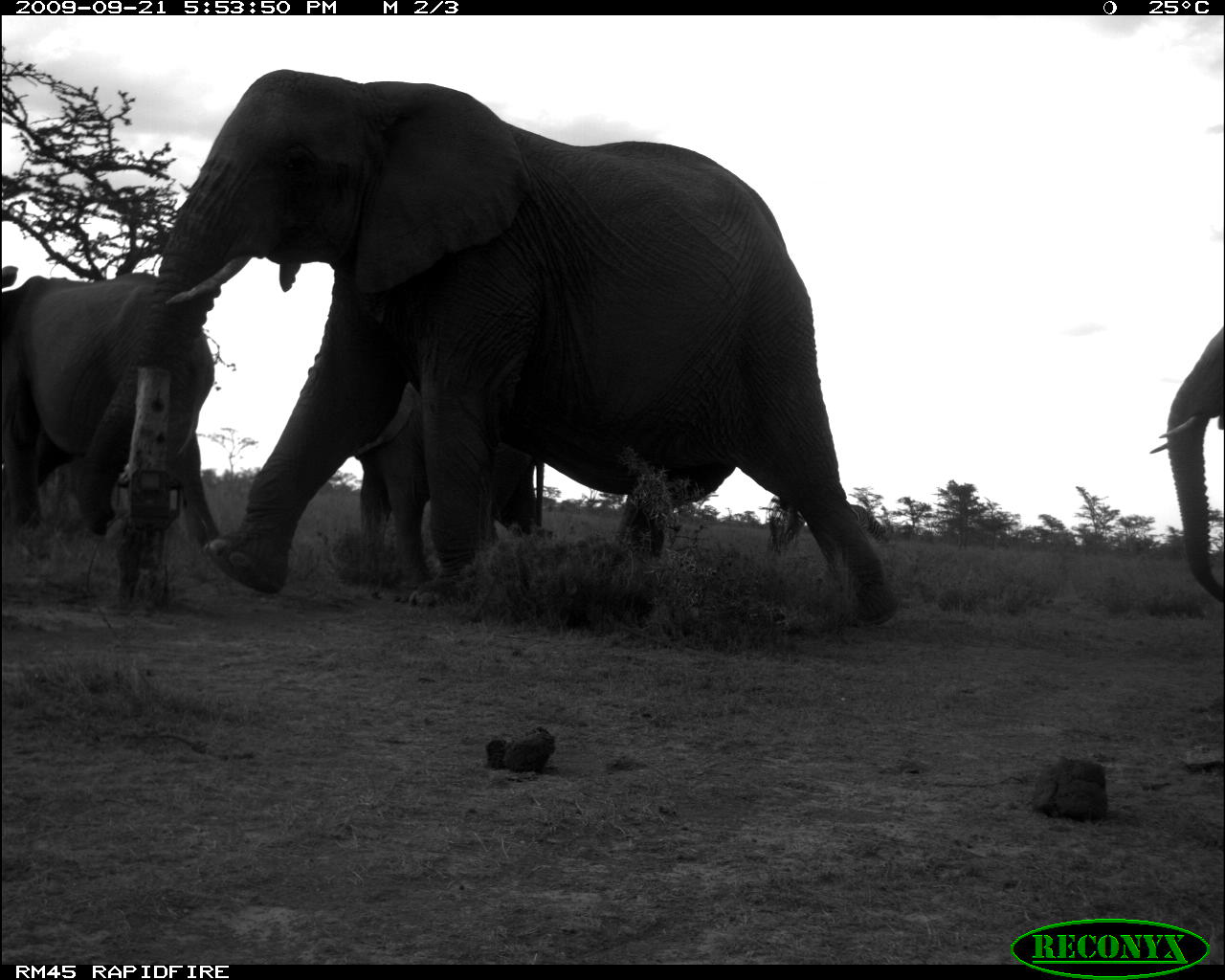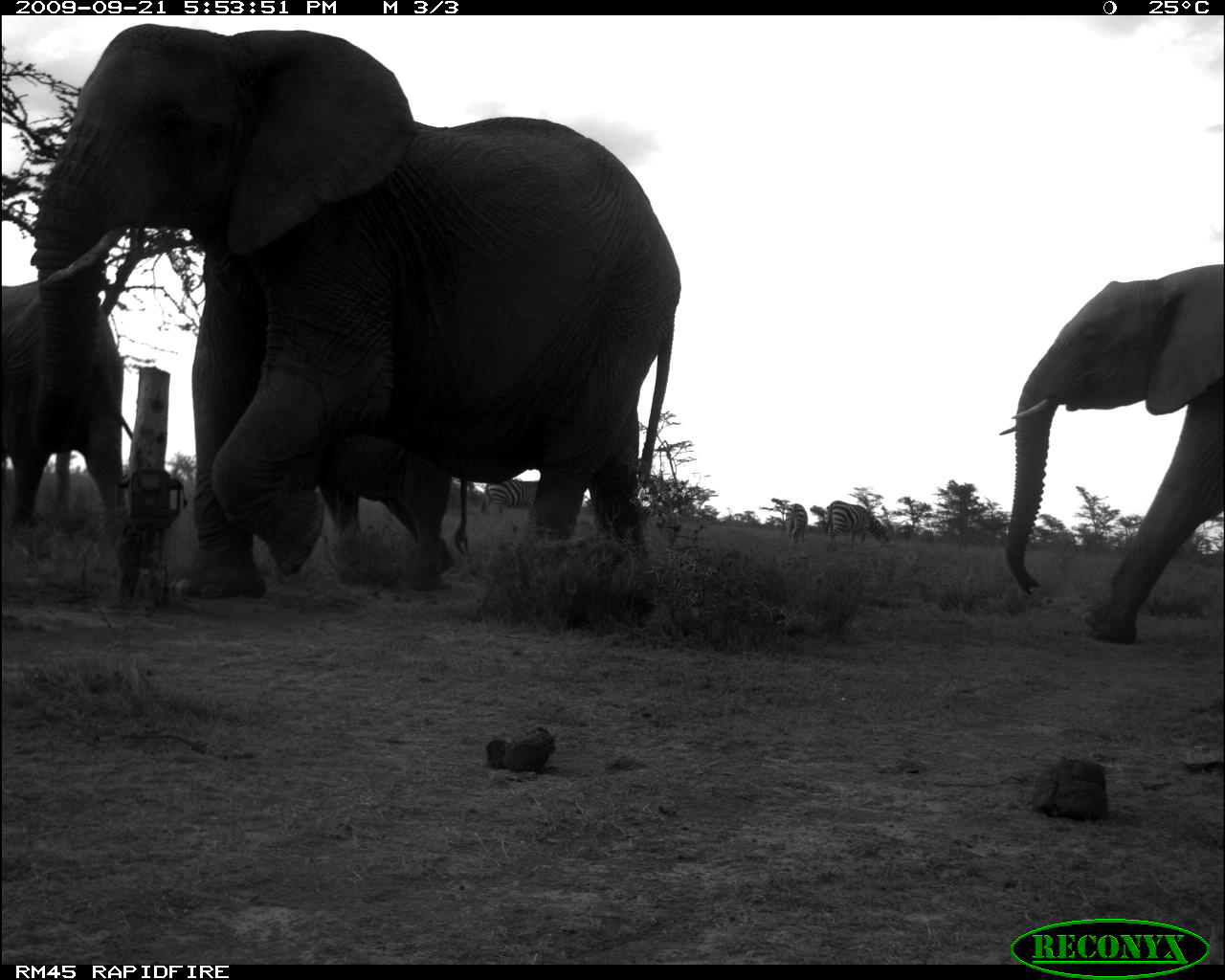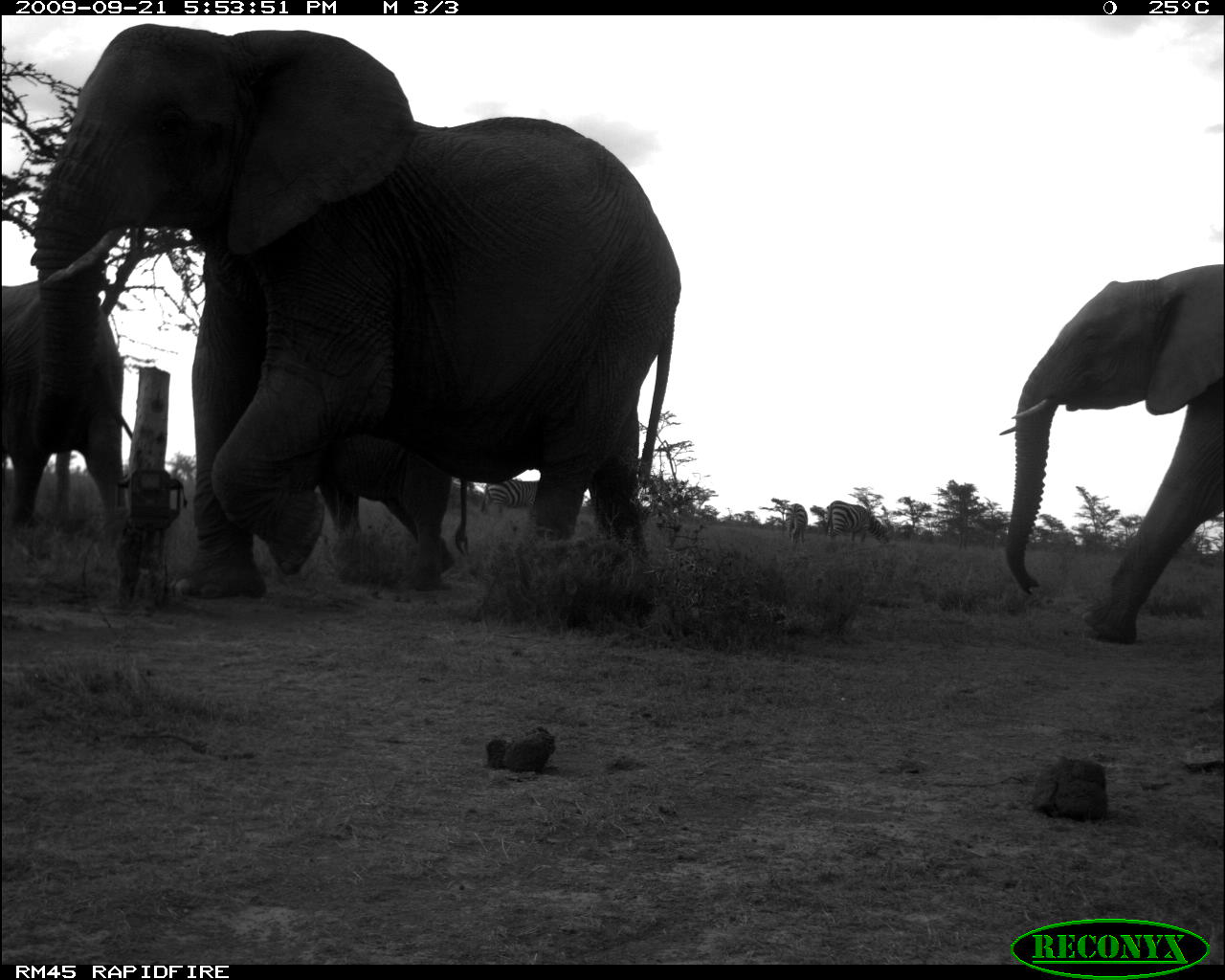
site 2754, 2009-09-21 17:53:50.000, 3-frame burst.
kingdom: Animalia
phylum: Chordata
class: Mammalia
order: Perissodactyla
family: Equidae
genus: Equus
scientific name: Equus quagga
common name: plains zebra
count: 1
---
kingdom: Animalia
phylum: Chordata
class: Mammalia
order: Proboscidea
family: Elephantidae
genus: Loxodonta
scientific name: Loxodonta africana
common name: african bush elephant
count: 4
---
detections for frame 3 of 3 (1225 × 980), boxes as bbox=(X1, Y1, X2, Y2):
equus quagga: bbox=(35, 25, 684, 597); bbox=(1003, 263, 1224, 644); bbox=(1, 280, 123, 540); bbox=(323, 435, 470, 583); bbox=(824, 500, 889, 545); bbox=(480, 479, 537, 513); bbox=(786, 504, 808, 547)